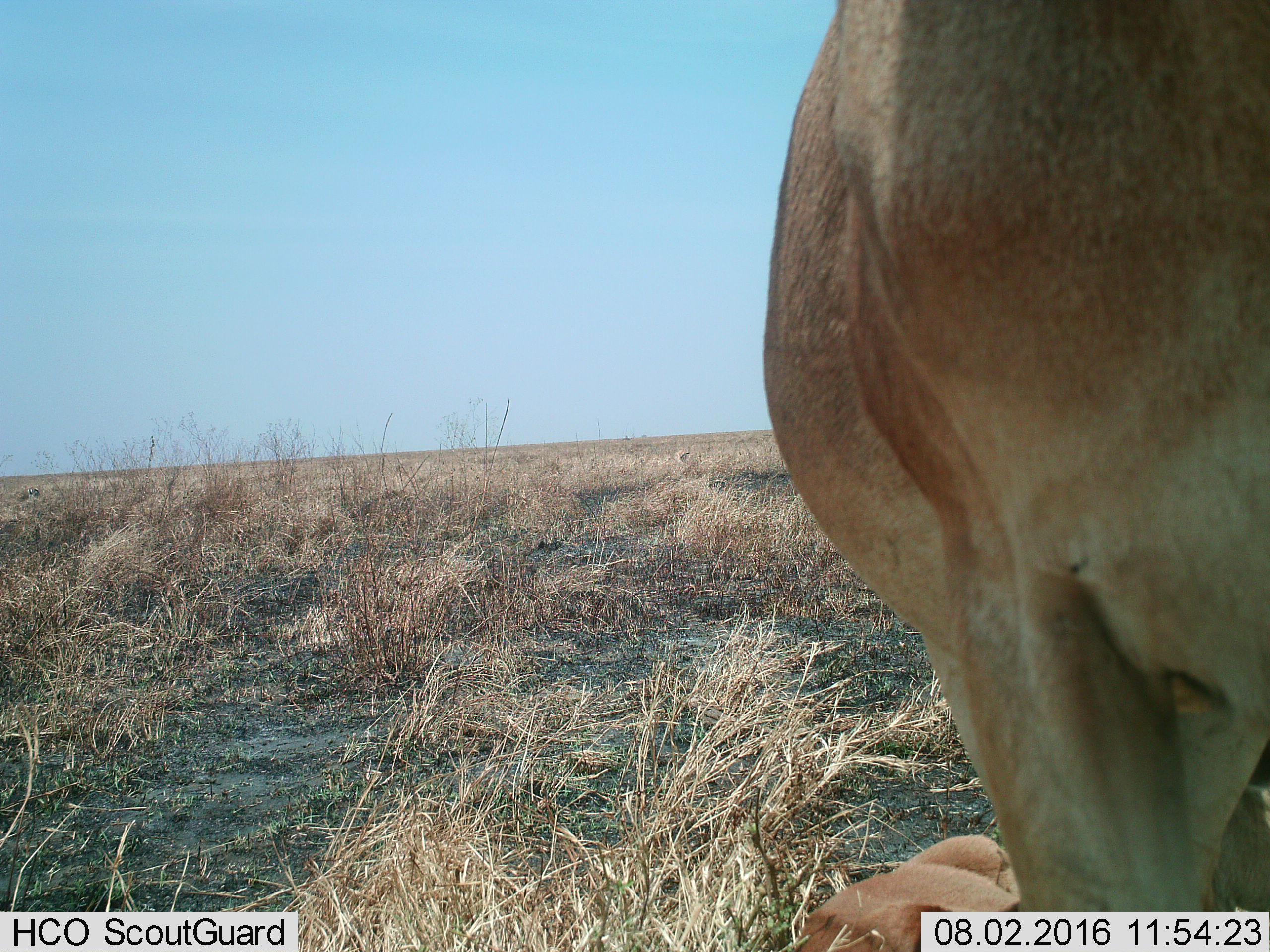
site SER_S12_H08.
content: unidentified animal